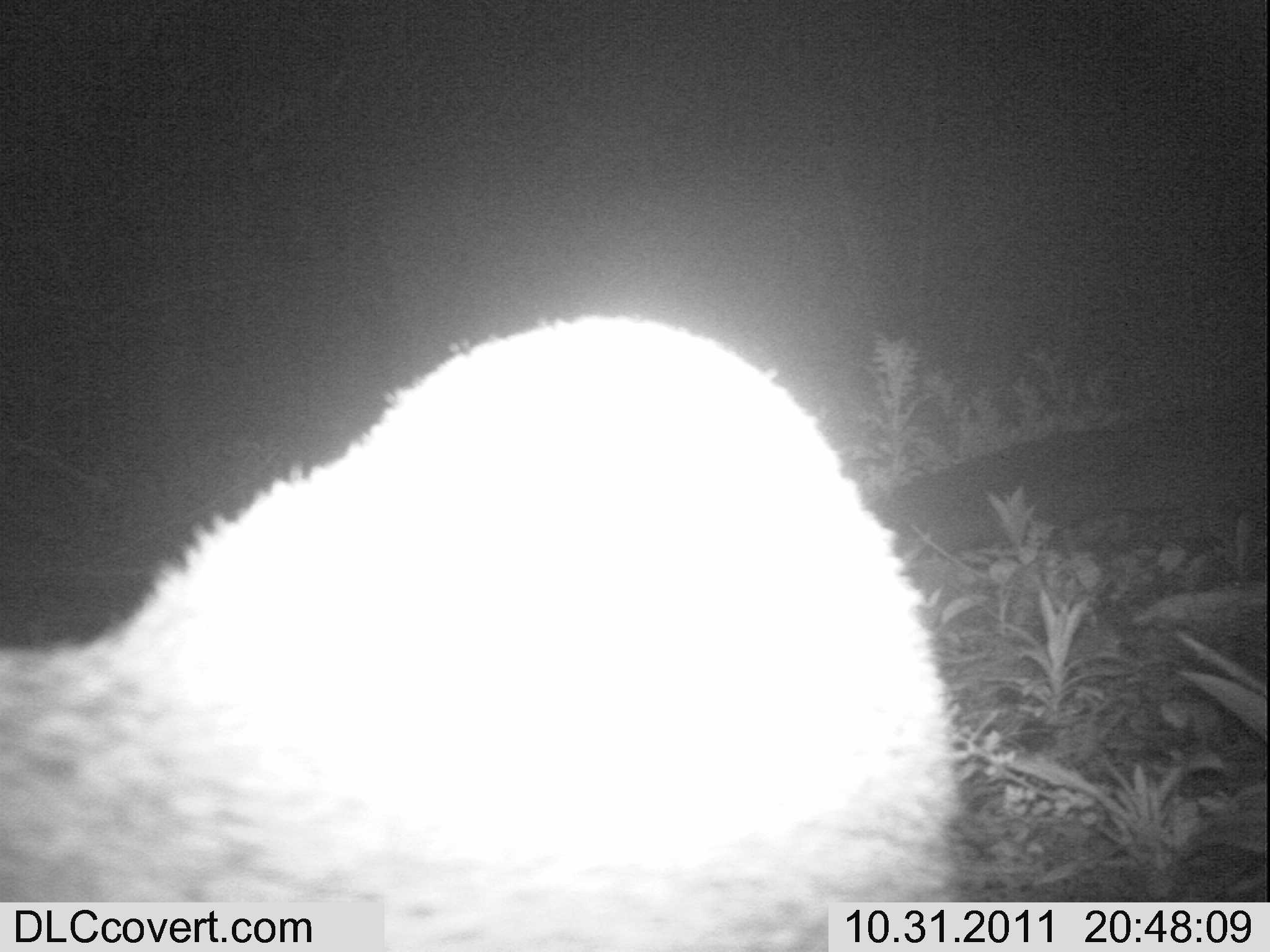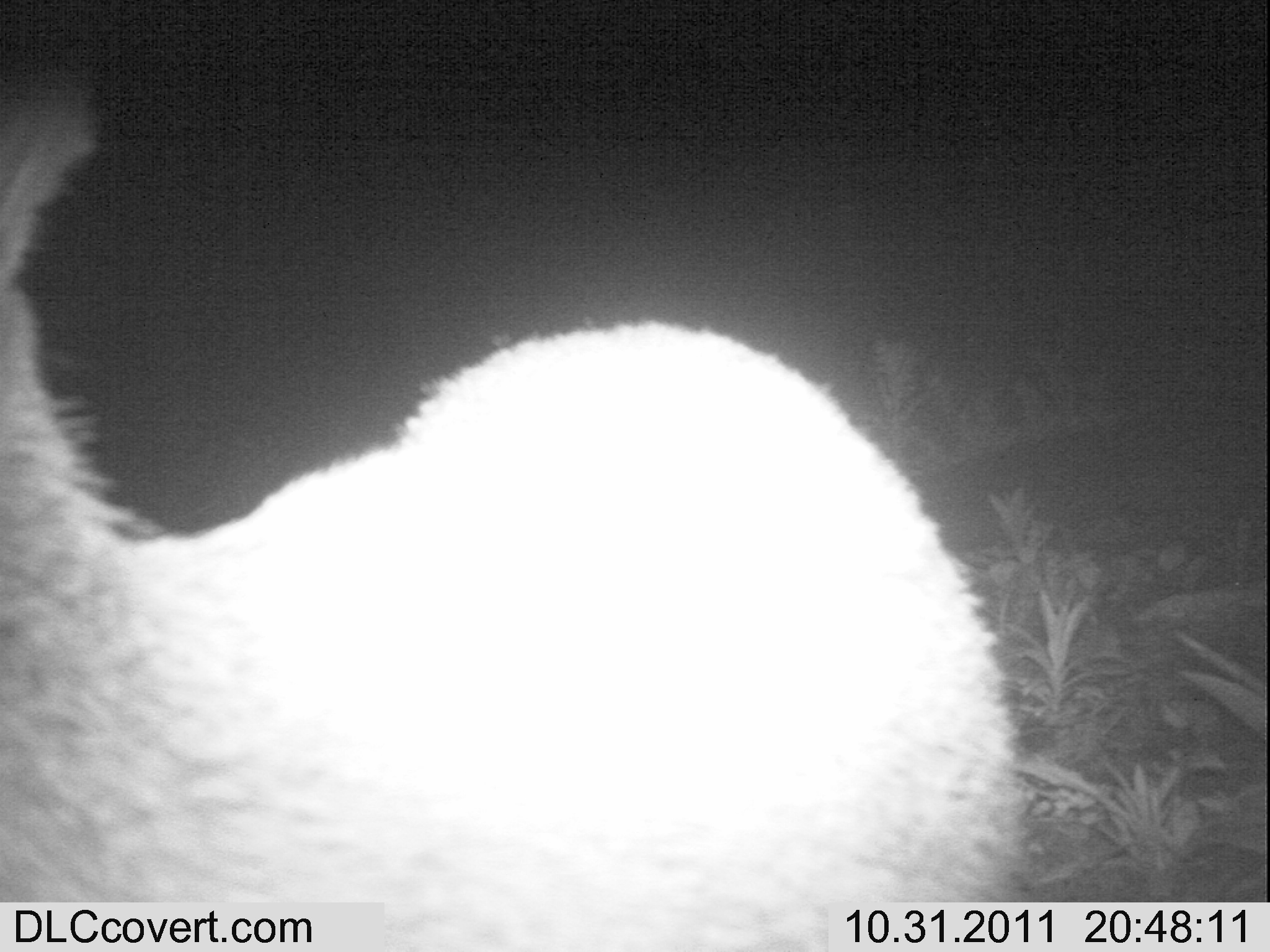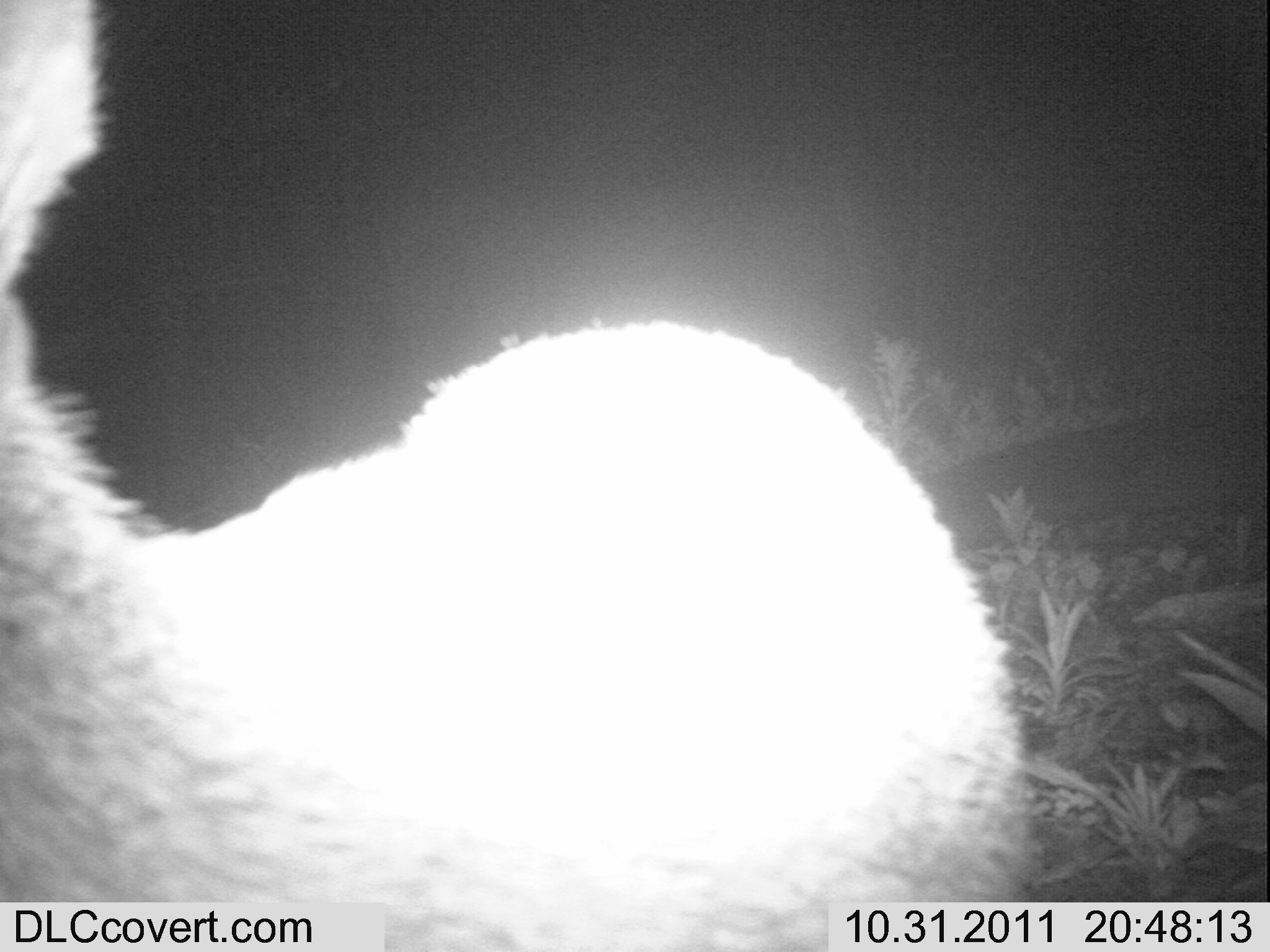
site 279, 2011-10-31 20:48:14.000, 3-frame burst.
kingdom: Animalia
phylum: Chordata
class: Mammalia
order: Artiodactyla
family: Bovidae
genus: Sylvicapra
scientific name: Sylvicapra grimmia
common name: bush duiker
Sylvicapra grimmia (bush duiker), count 1.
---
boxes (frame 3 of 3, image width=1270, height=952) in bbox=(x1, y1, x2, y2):
sylvicapra grimmia: bbox=(1, 0, 1018, 950)